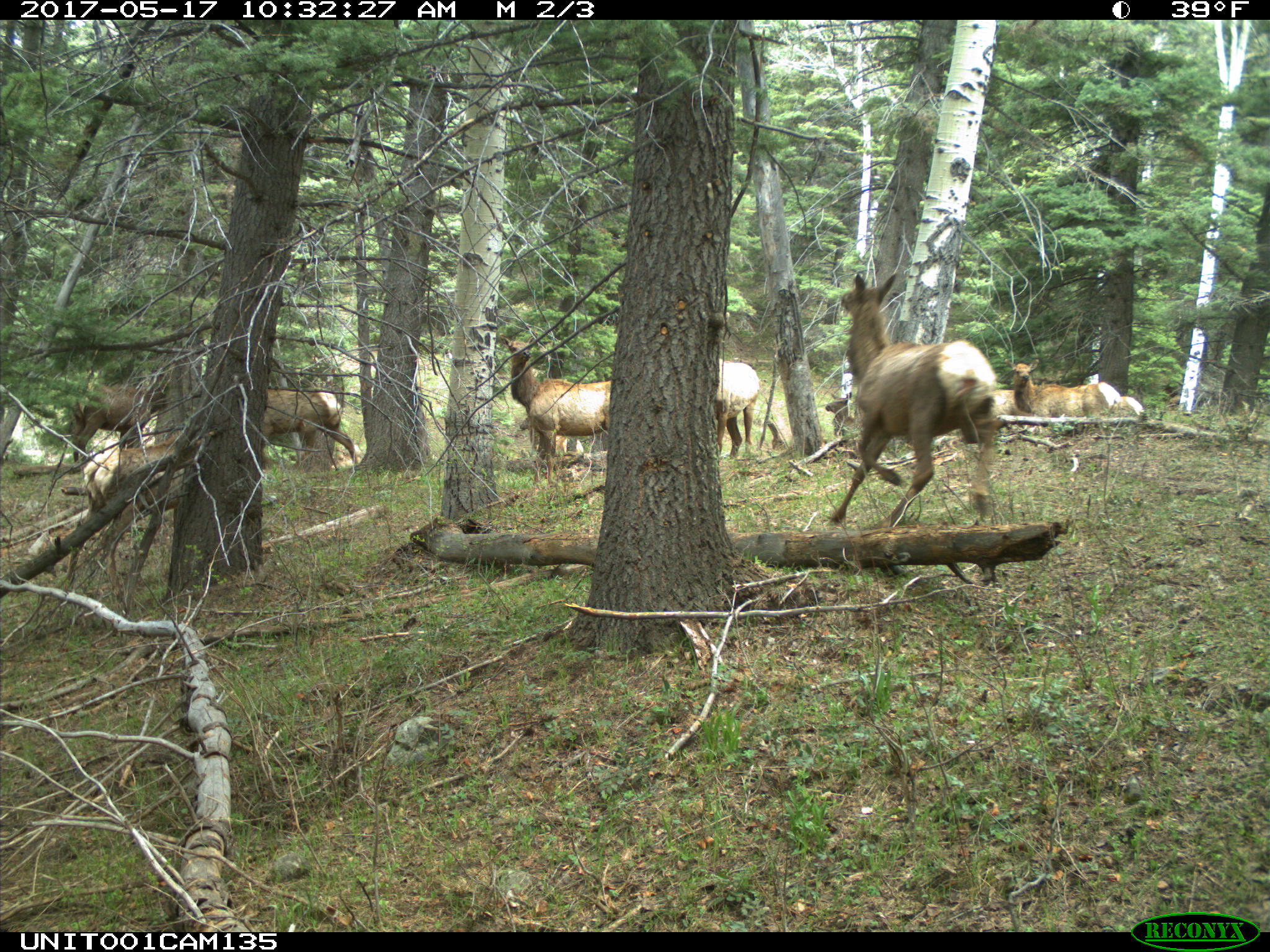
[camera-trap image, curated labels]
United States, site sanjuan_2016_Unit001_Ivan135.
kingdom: Animalia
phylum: Chordata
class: Mammalia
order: Artiodactyla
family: Cervidae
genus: Cervus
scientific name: Cervus elaphus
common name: red deer